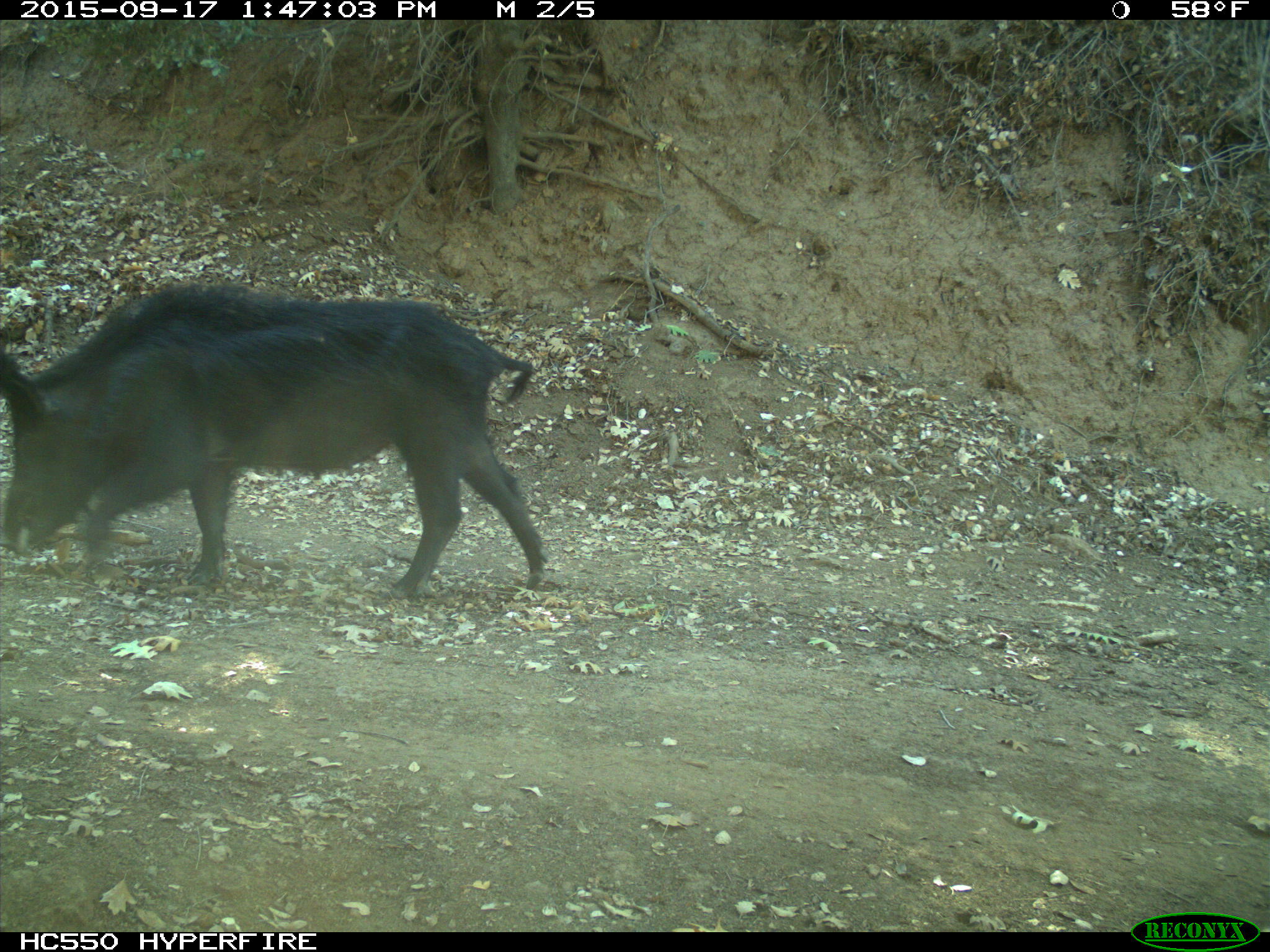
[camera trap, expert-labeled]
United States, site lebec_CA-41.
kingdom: Animalia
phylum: Chordata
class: Mammalia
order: Artiodactyla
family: Suidae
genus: Sus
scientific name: Sus scrofa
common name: wild boar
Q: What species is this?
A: Sus scrofa (wild boar).